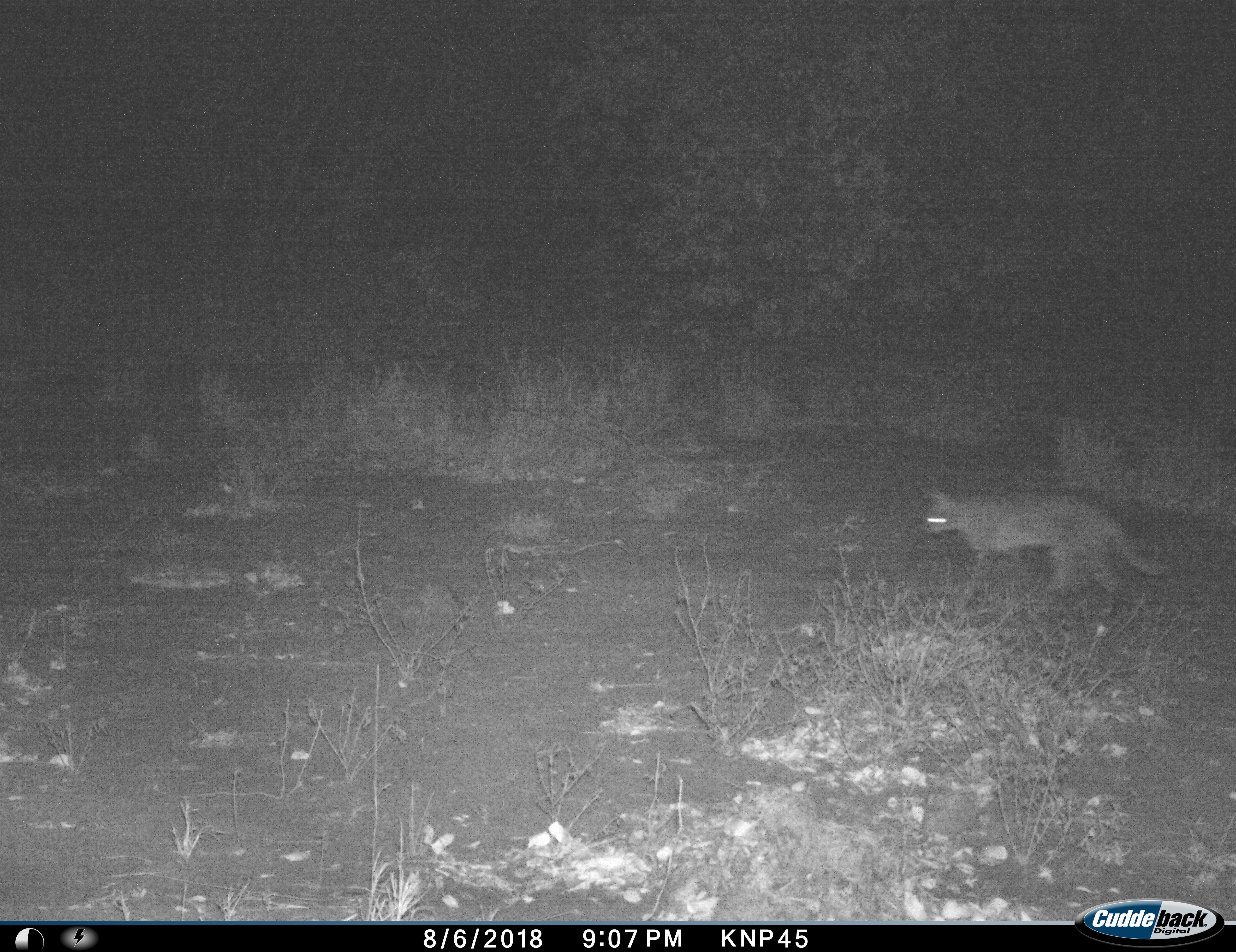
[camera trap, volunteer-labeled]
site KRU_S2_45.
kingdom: Animalia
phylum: Chordata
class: Mammalia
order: Carnivora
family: Felidae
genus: Leptailurus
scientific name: Leptailurus serval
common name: serval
Serval (Leptailurus serval), count 1. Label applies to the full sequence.